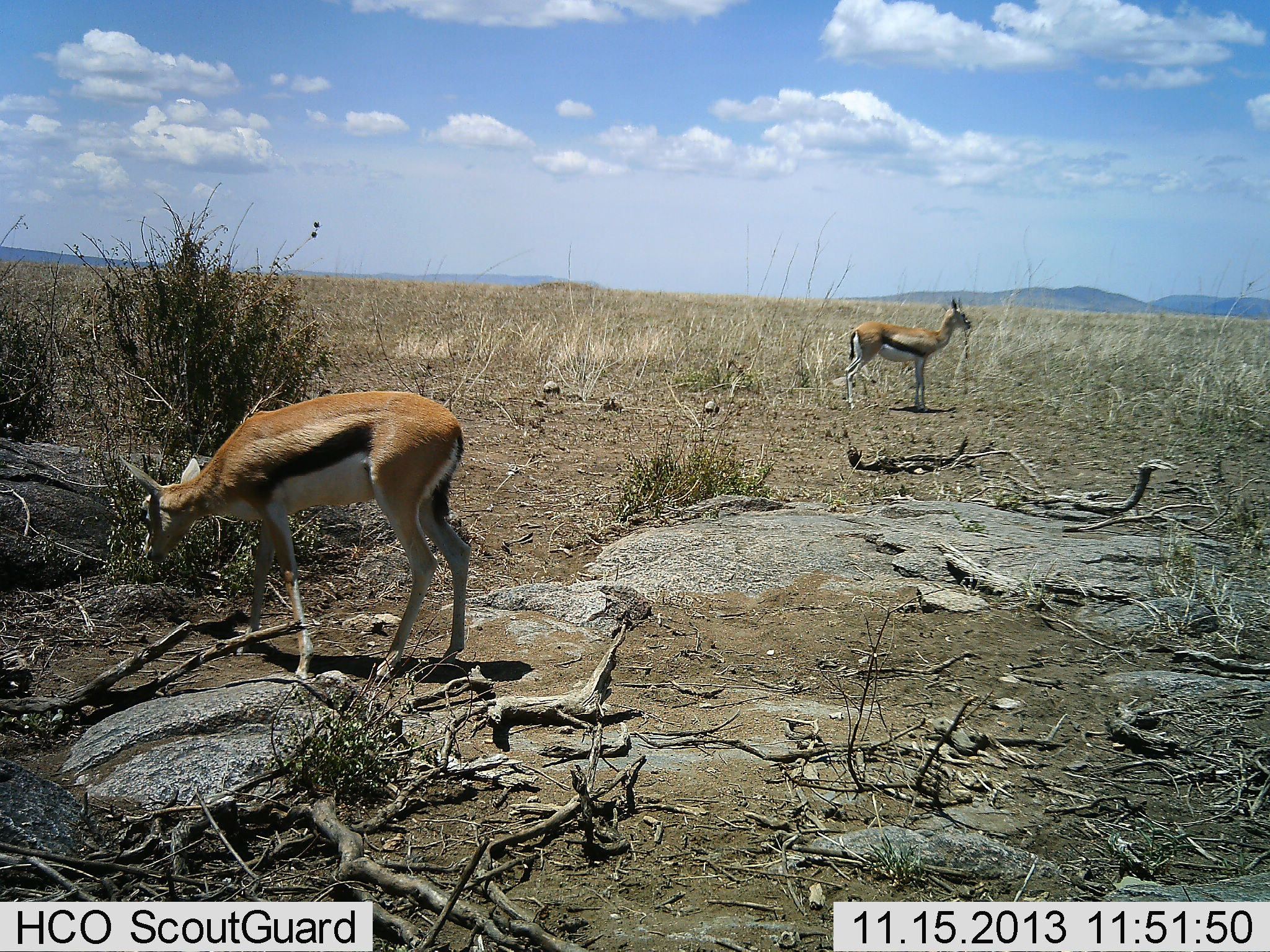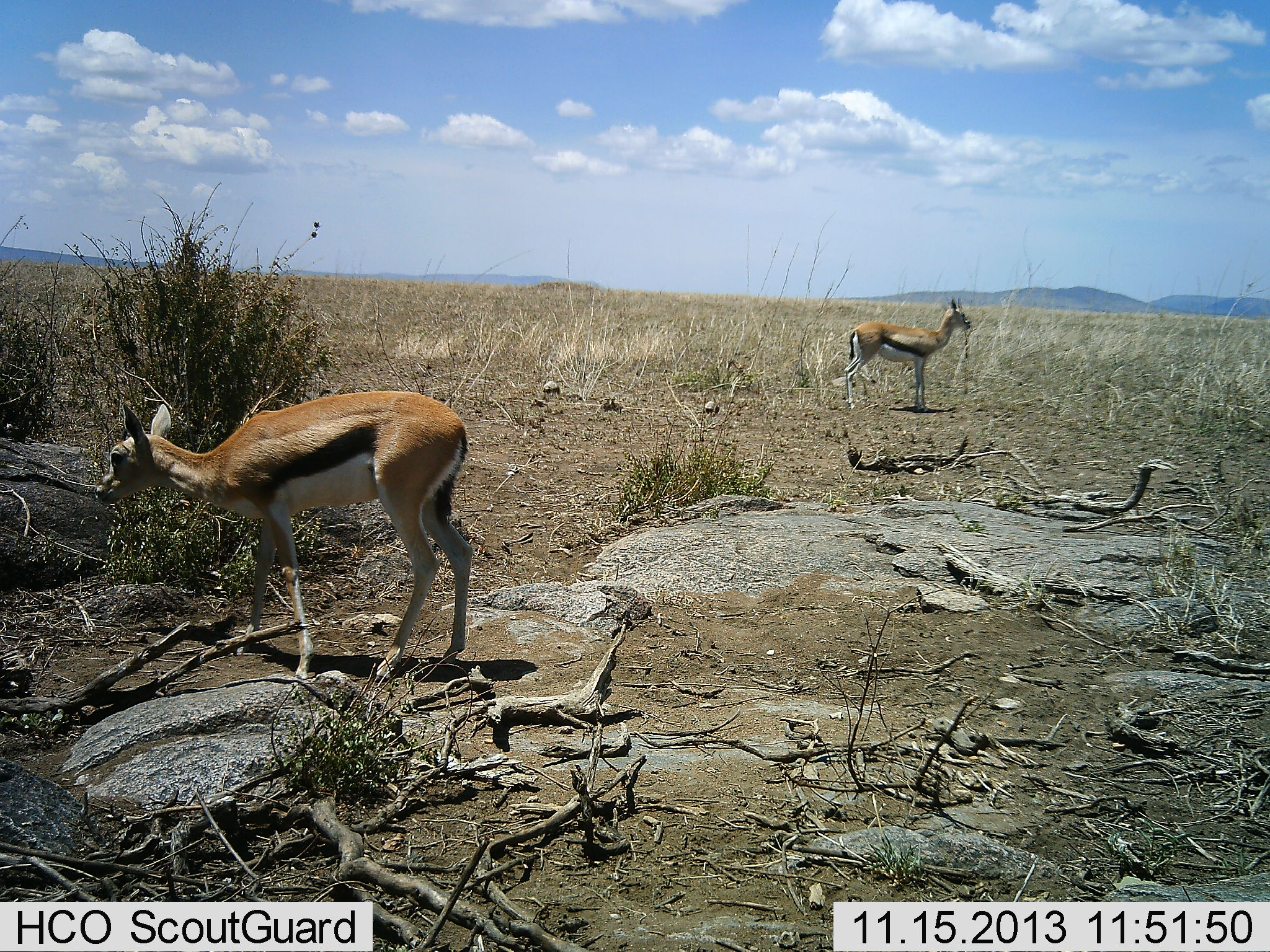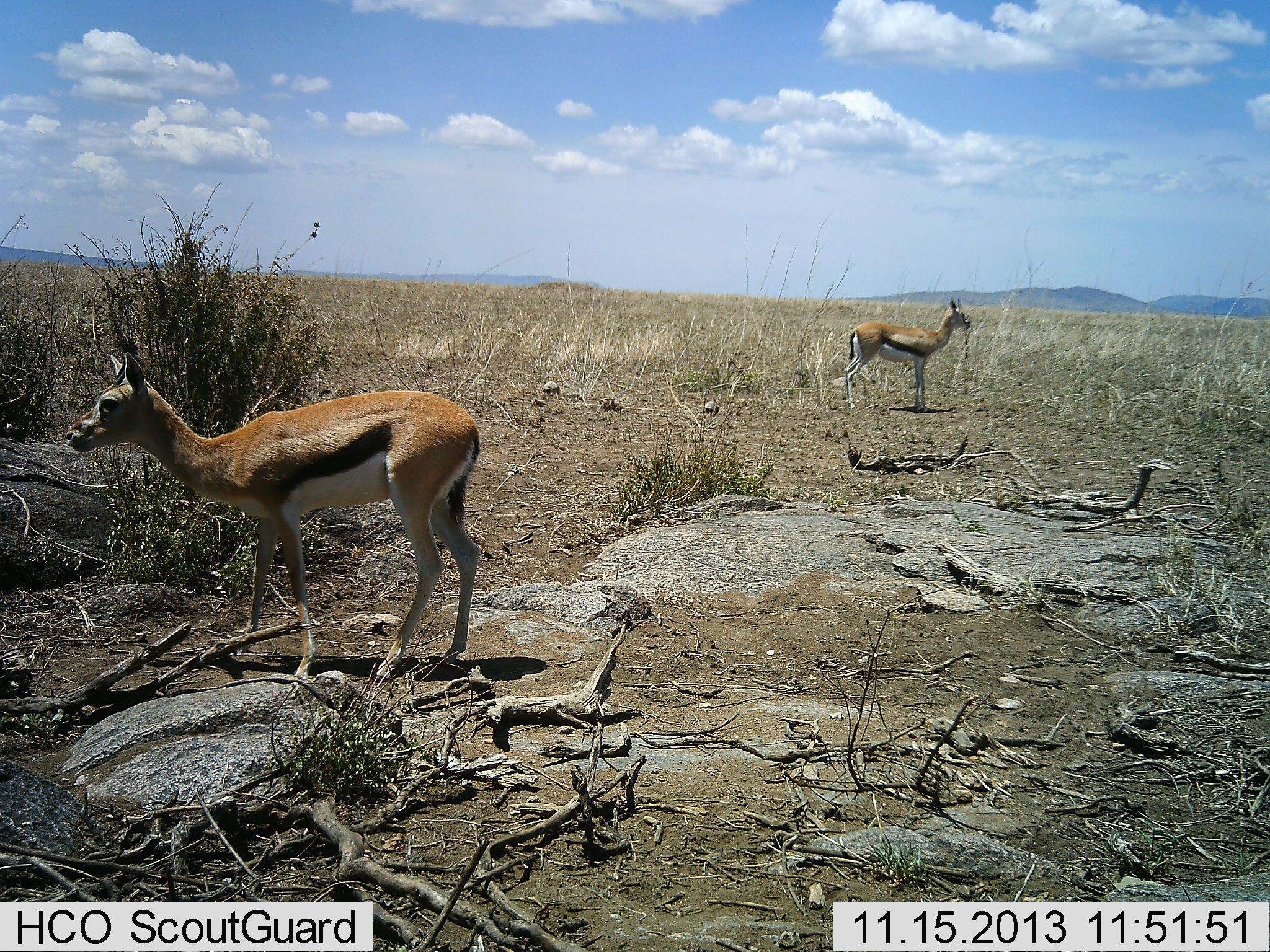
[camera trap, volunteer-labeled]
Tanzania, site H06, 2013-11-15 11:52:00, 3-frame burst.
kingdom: Animalia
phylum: Chordata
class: Mammalia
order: Artiodactyla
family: Bovidae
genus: Eudorcas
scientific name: Eudorcas thomsonii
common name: thomson's gazelle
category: gazellethomsons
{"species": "gazellethomsons (thomson's gazelle) (Eudorcas thomsonii)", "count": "2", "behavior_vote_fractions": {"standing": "100%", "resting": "0%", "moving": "0%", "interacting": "0%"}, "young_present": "0%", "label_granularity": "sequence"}